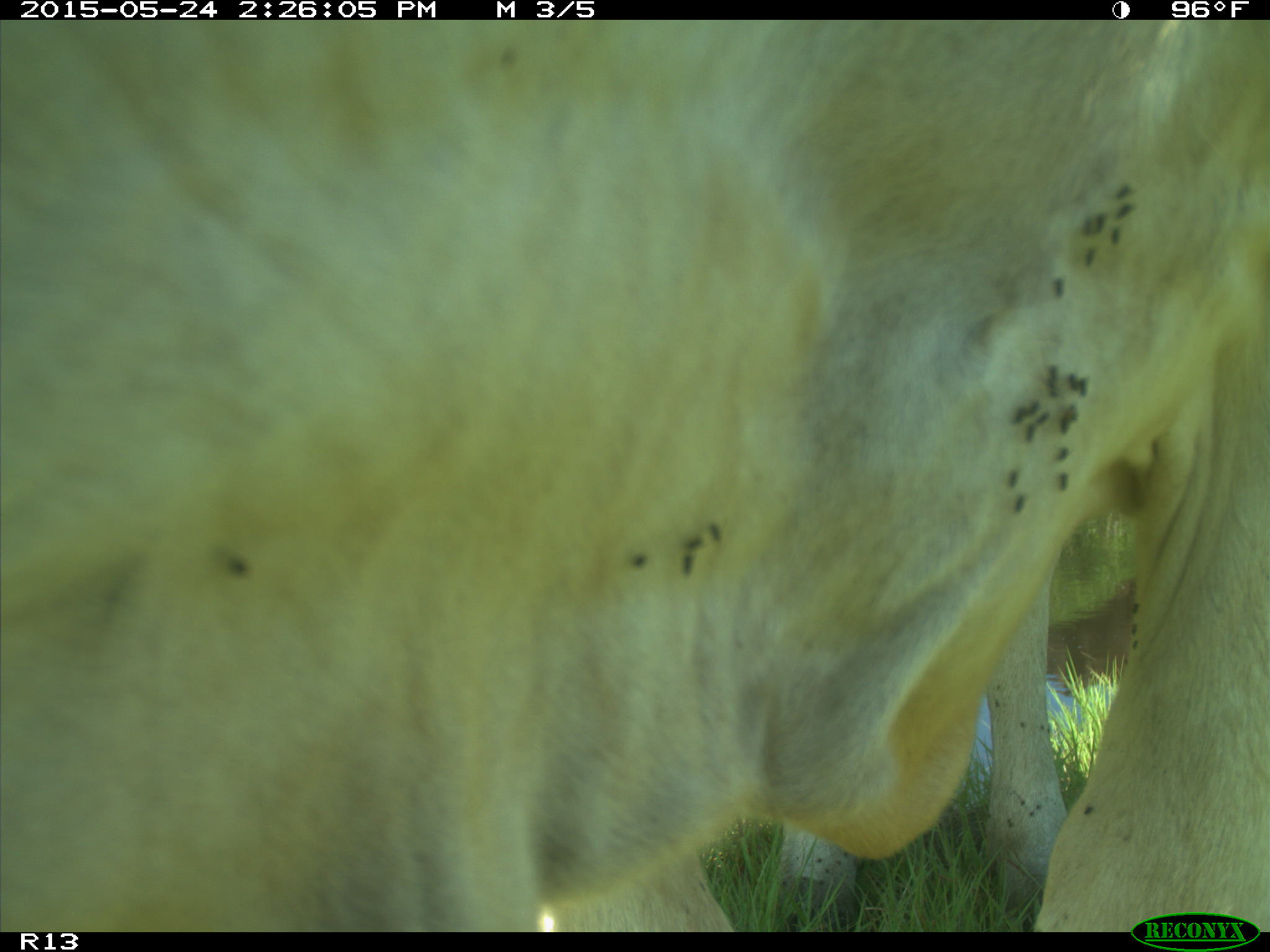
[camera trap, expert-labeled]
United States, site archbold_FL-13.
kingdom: Animalia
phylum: Chordata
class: Mammalia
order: Artiodactyla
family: Bovidae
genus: Bos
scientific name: Bos taurus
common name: domestic cow